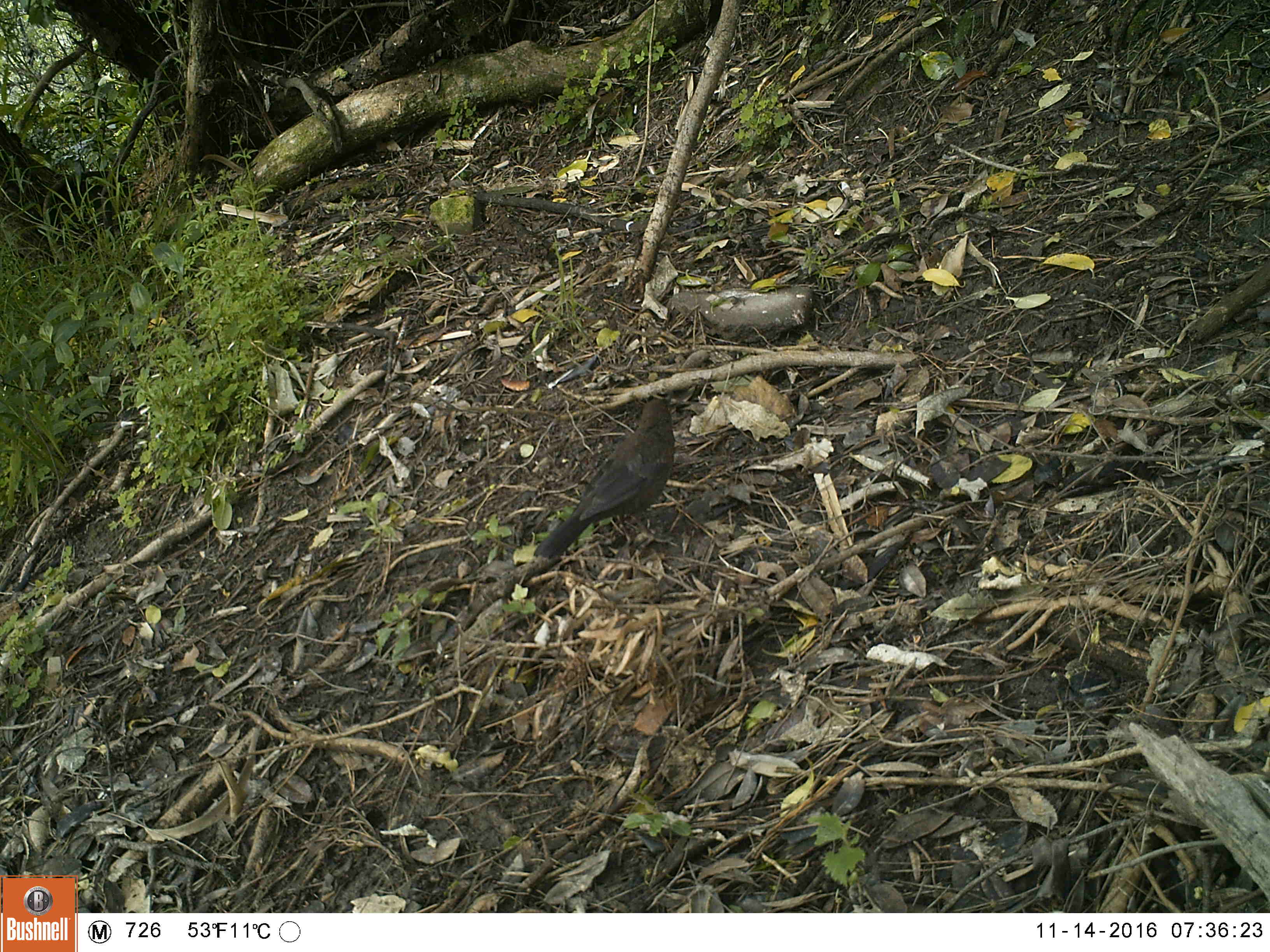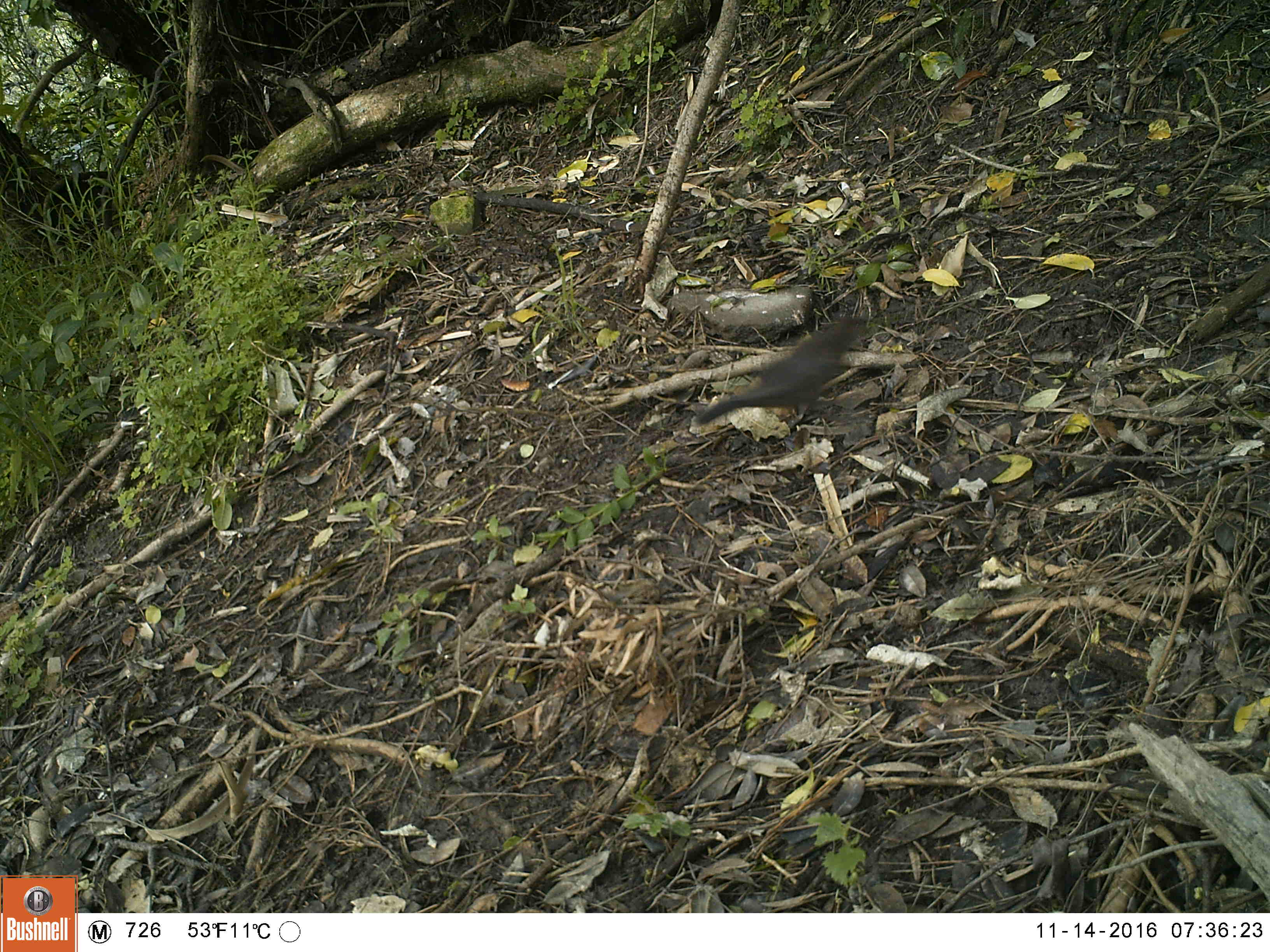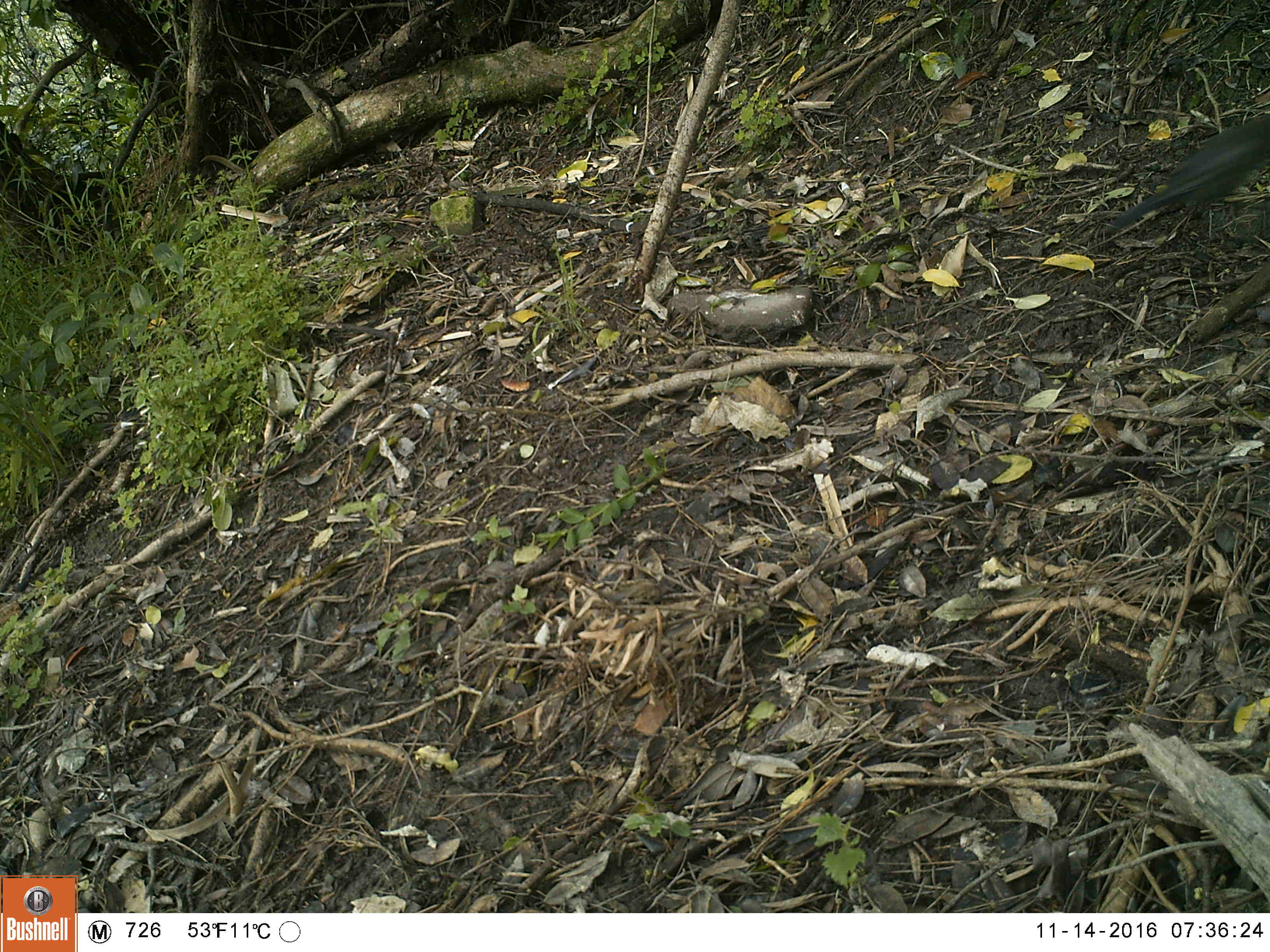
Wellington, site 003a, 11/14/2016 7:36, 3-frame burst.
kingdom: Animalia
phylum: Chordata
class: Aves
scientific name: Aves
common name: bird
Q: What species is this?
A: Bird (Aves).